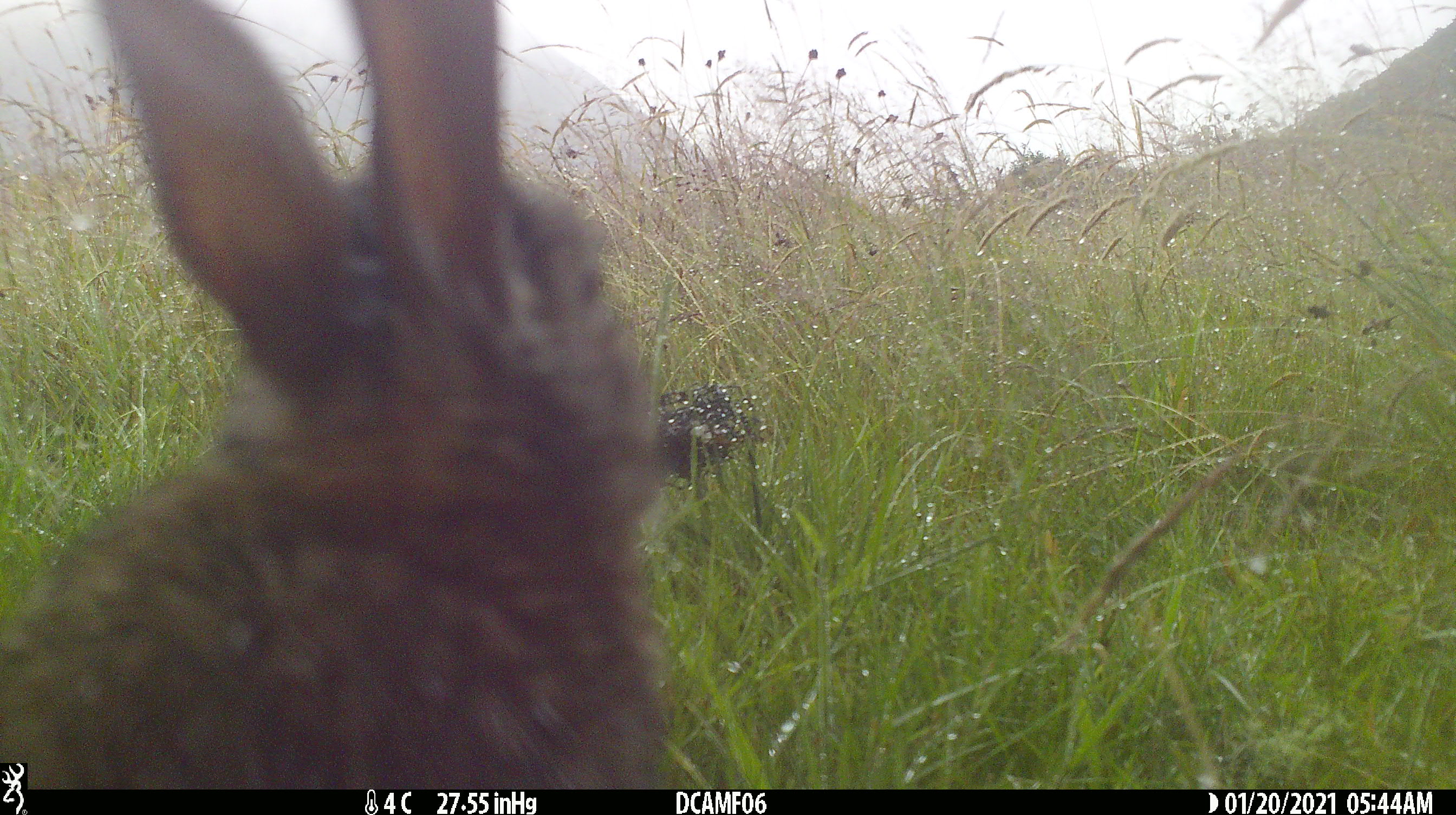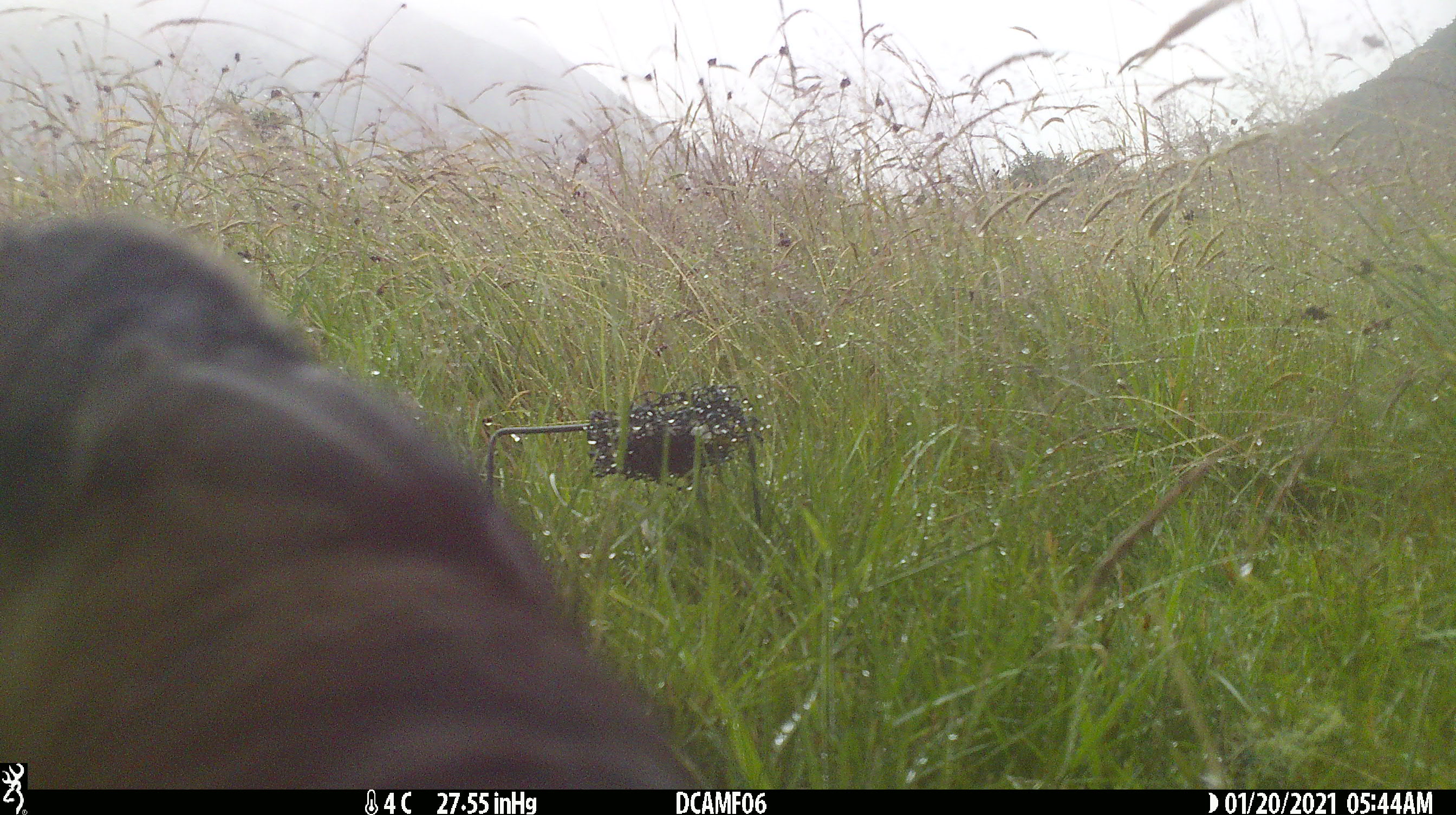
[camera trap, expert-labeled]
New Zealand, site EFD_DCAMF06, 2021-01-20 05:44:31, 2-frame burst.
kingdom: Animalia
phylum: Chordata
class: Mammalia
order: Lagomorpha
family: Leporidae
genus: Oryctolagus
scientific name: Oryctolagus cuniculus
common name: european rabbit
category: rabbit